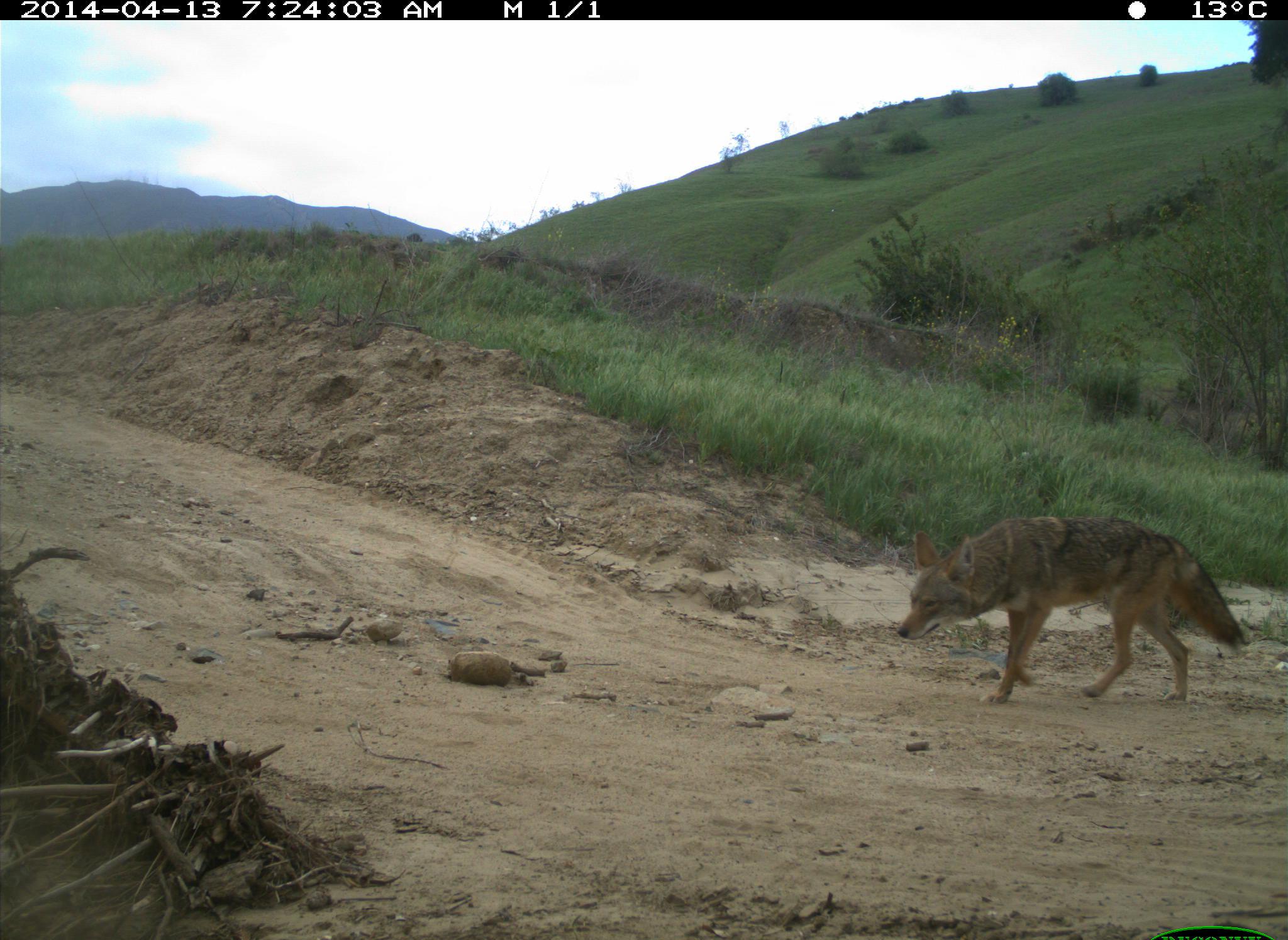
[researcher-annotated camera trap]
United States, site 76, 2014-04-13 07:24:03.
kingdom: Animalia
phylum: Chordata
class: Mammalia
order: Carnivora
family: Canidae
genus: Canis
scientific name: Canis latrans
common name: coyote